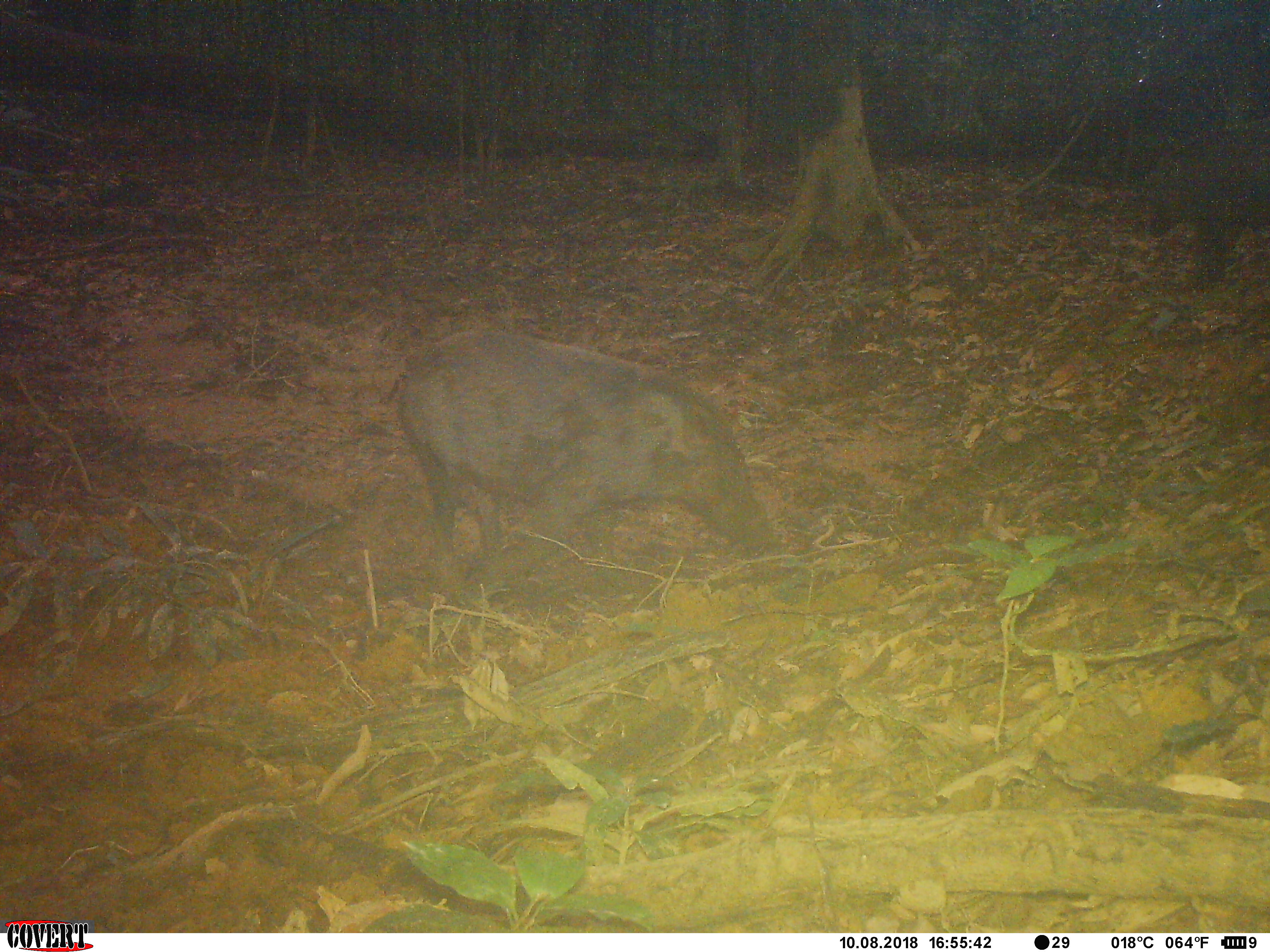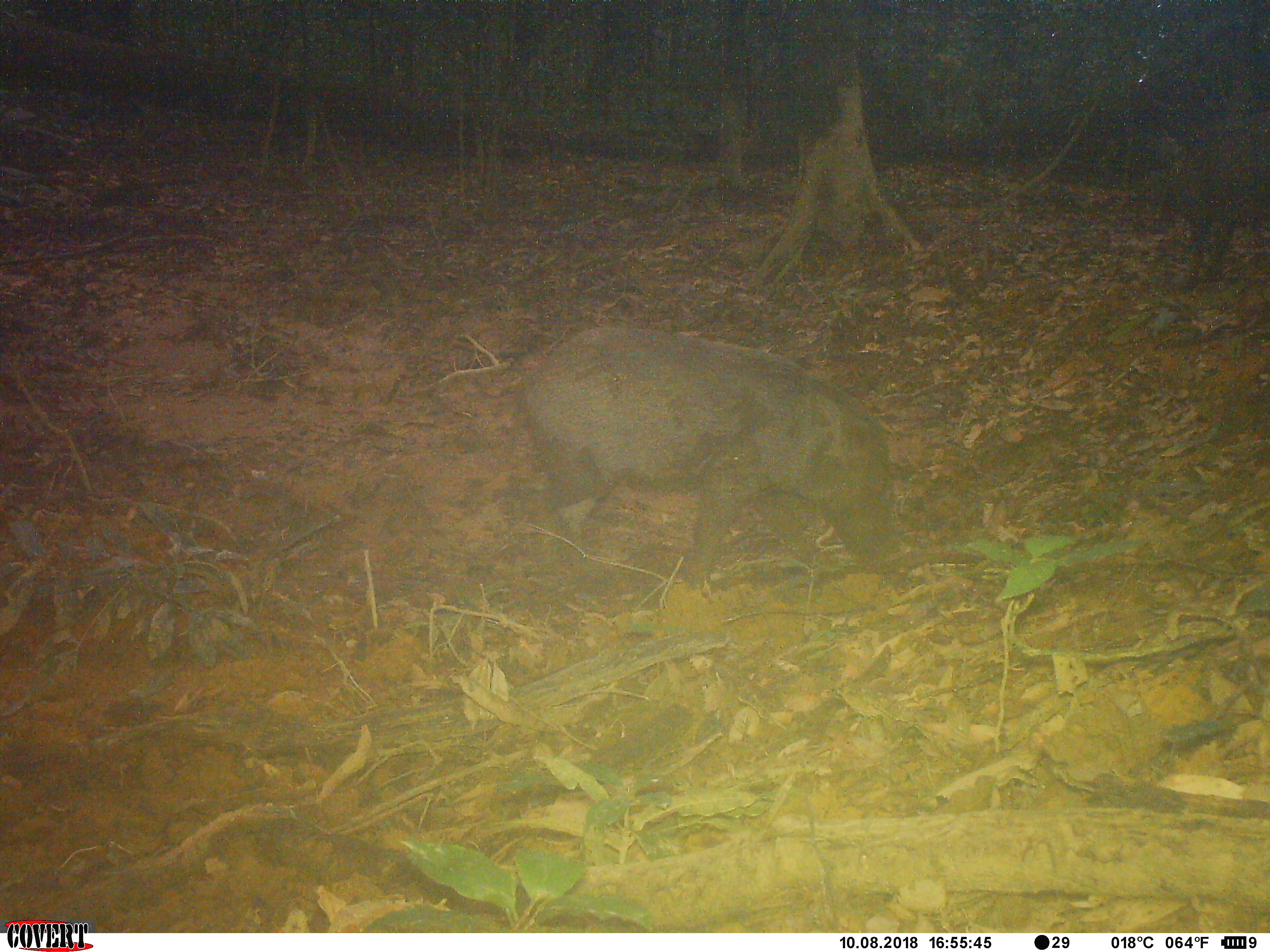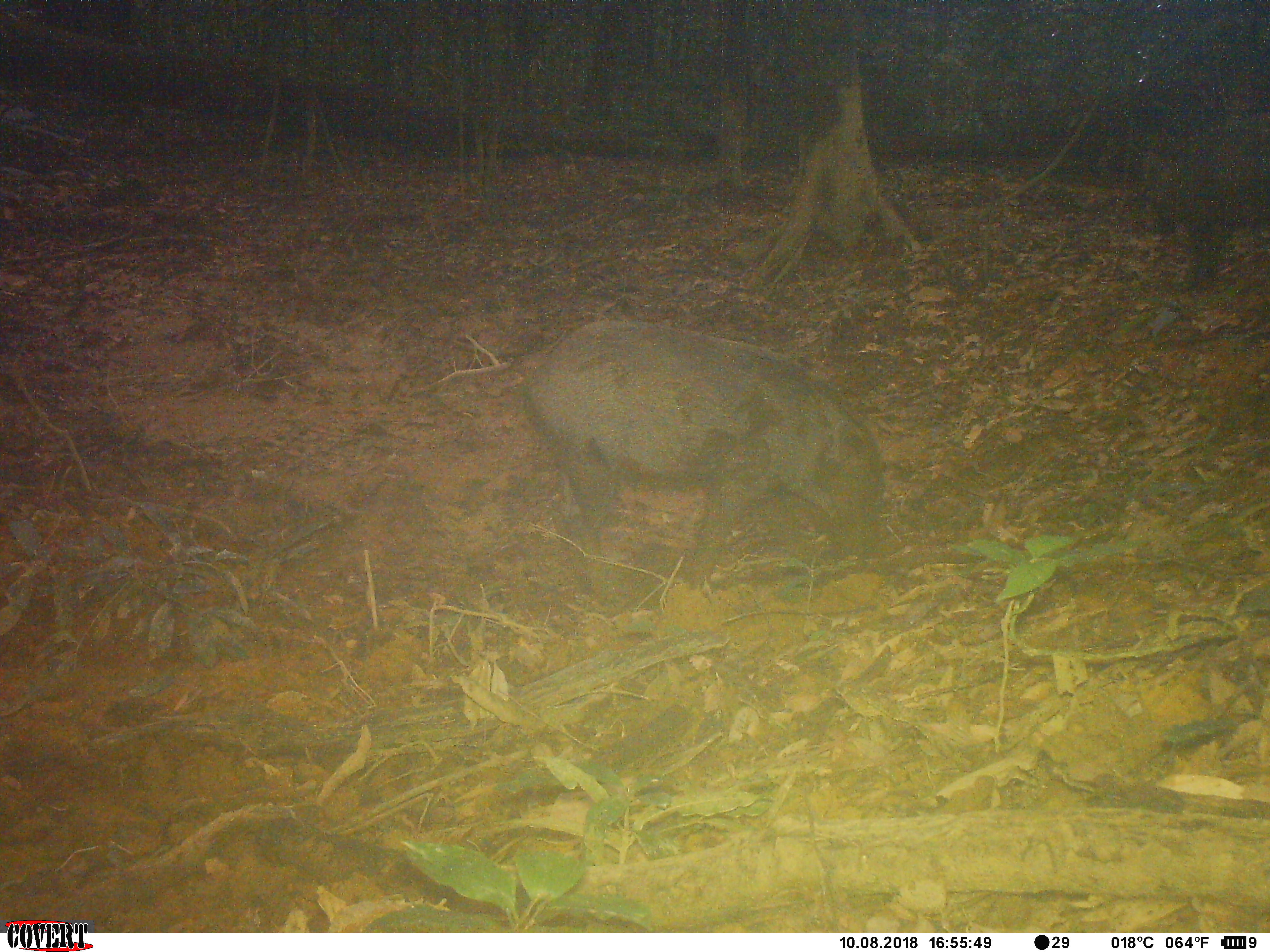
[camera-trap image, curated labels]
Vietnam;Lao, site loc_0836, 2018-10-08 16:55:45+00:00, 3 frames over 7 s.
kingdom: Animalia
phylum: Chordata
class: Mammalia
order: Artiodactyla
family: Suidae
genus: Sus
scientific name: Sus scrofa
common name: eurasian wild pig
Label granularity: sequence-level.